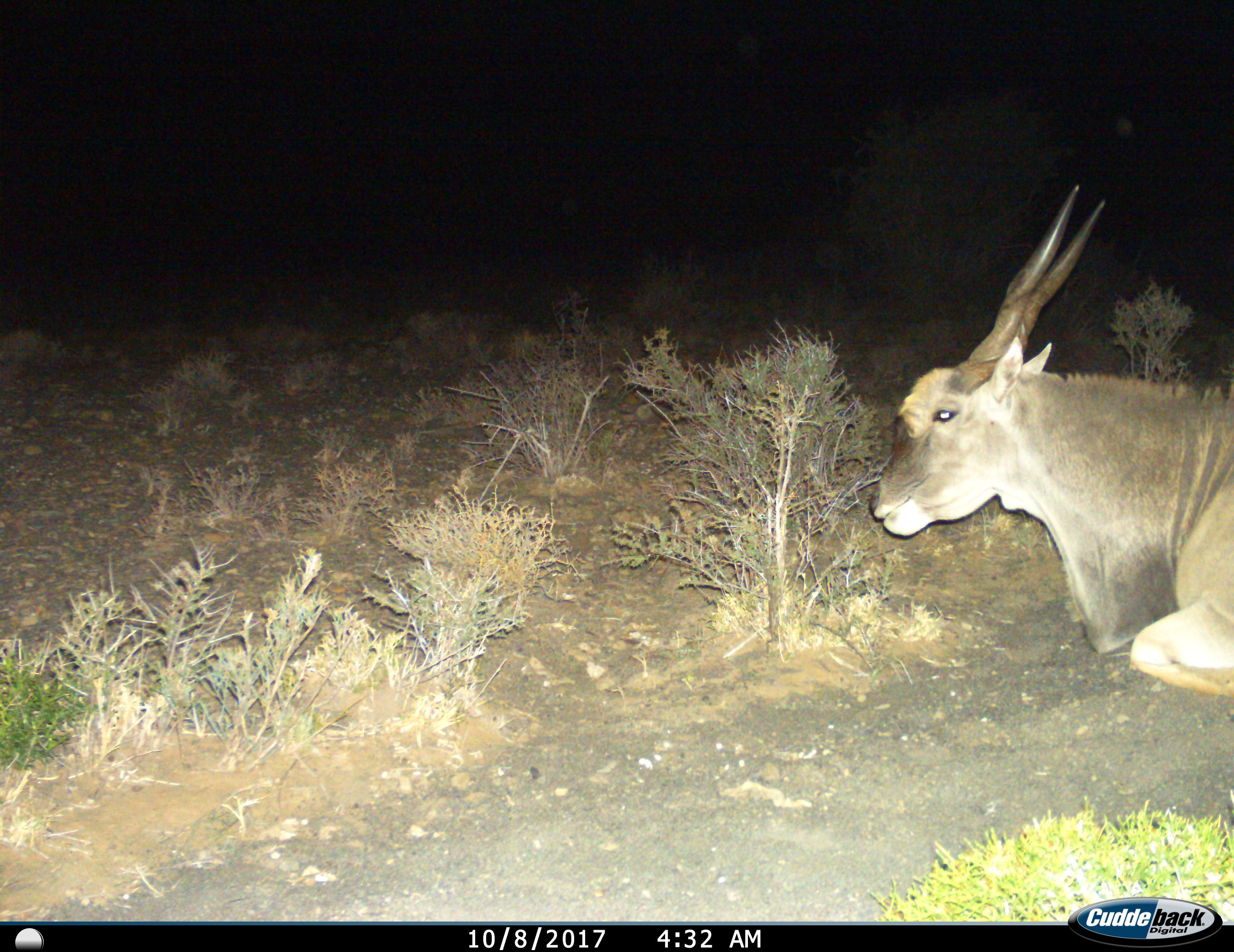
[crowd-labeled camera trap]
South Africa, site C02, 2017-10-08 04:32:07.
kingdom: Animalia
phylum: Chordata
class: Mammalia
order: Artiodactyla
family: Bovidae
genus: Tragelaphus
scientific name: Tragelaphus oryx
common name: eland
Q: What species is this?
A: Eland (Tragelaphus oryx).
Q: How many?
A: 1.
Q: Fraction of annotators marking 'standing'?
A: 0%.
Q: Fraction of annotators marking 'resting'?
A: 100%.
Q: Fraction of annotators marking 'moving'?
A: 0%.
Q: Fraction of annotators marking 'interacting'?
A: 0%.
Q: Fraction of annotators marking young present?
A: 0%.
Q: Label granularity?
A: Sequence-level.